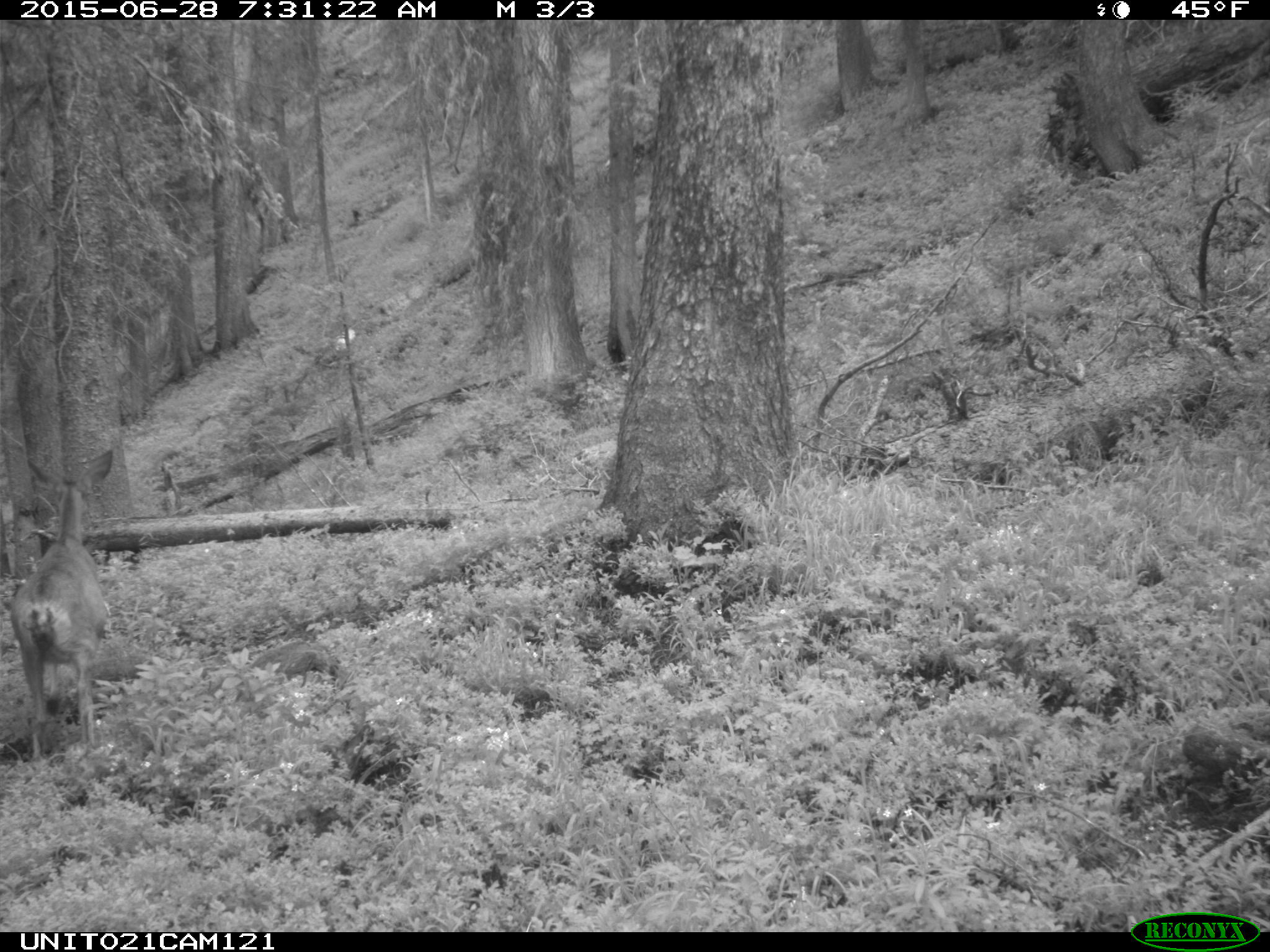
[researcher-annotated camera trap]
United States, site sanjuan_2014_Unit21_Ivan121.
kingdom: Animalia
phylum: Chordata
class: Mammalia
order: Artiodactyla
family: Cervidae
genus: Odocoileus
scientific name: Odocoileus hemionus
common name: mule deer